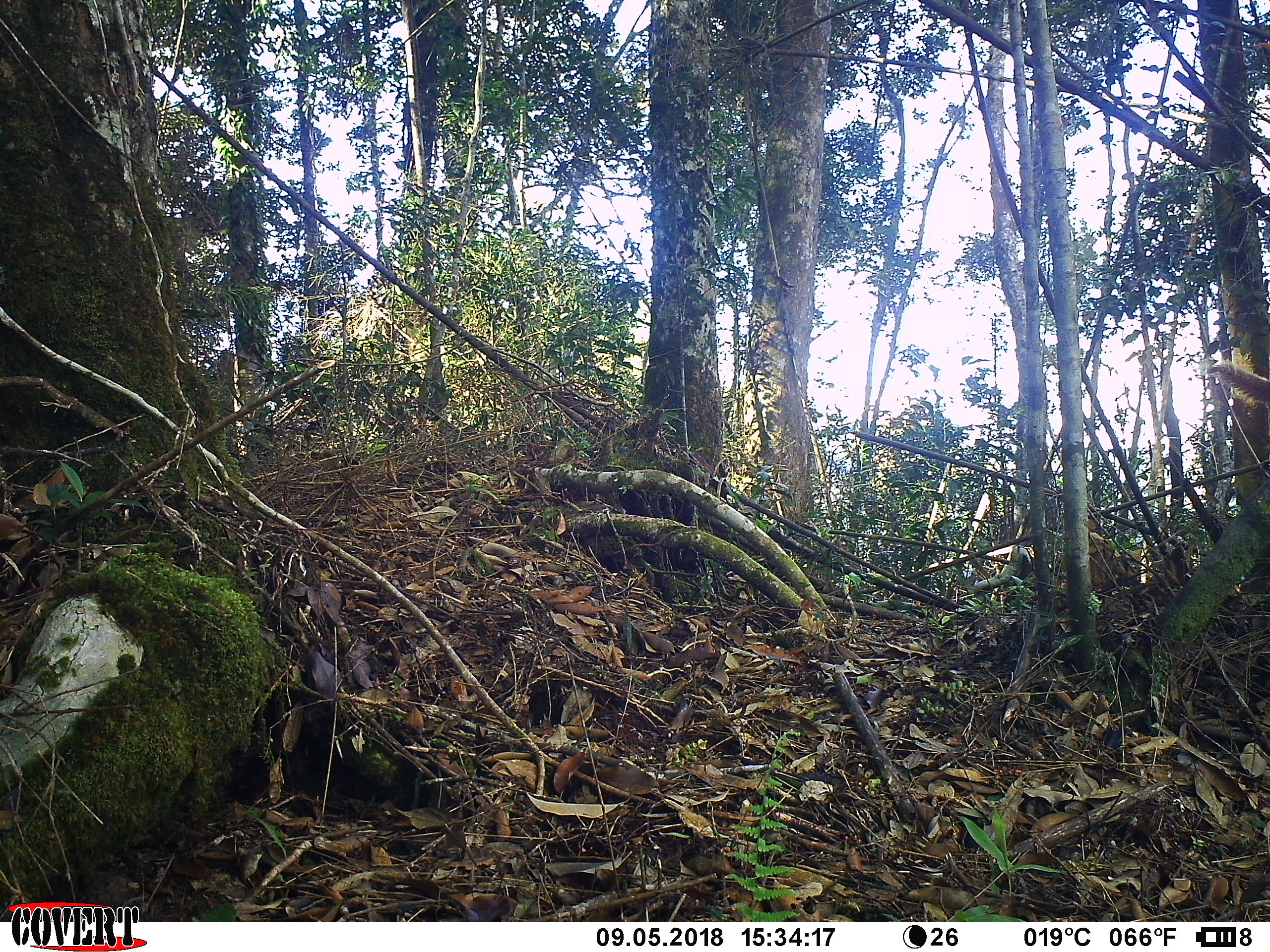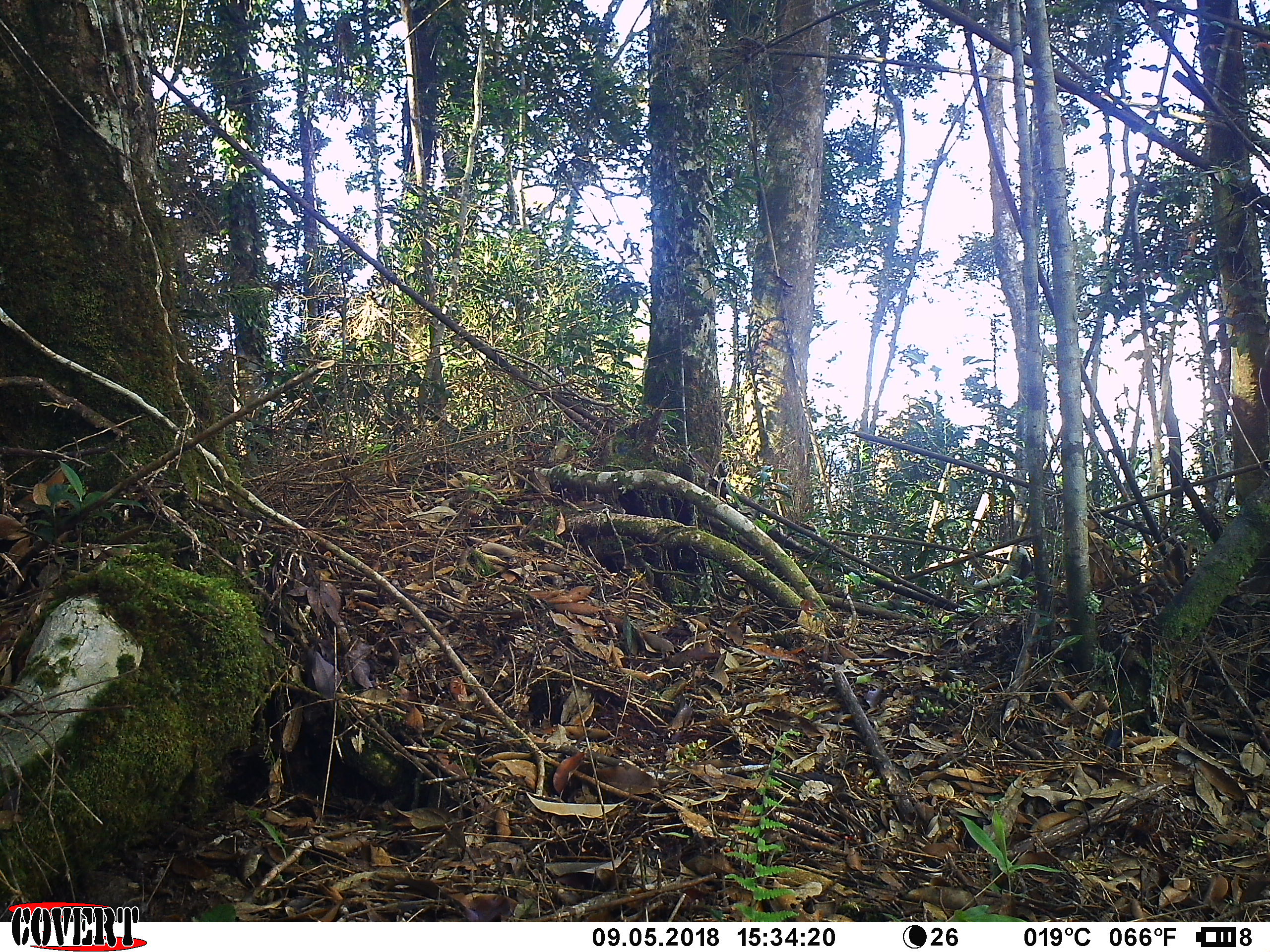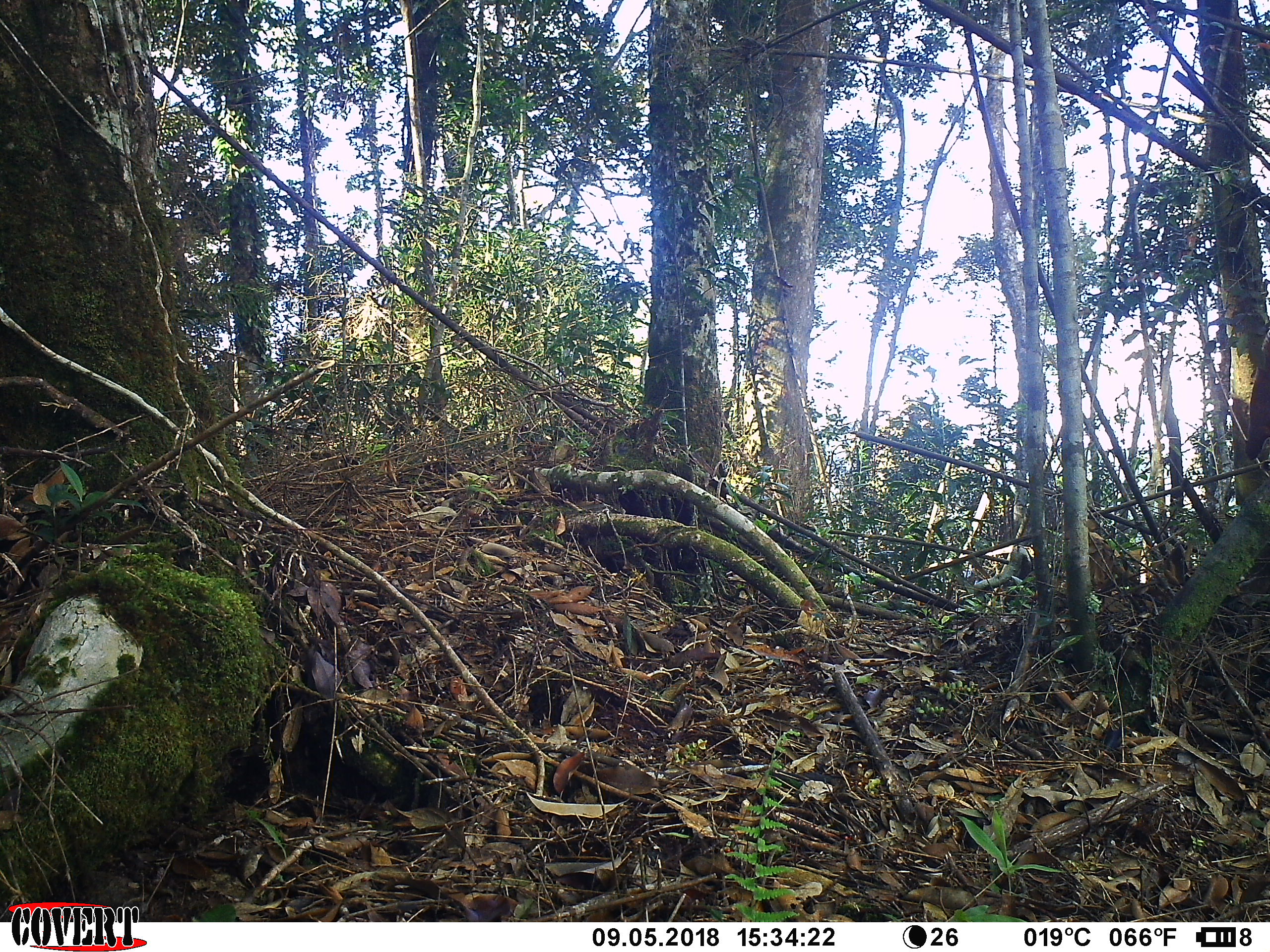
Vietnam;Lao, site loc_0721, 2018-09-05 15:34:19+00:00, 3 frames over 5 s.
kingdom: Animalia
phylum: Chordata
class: Mammalia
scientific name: Mammalia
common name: mammal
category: unidentified small mammal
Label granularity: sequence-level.